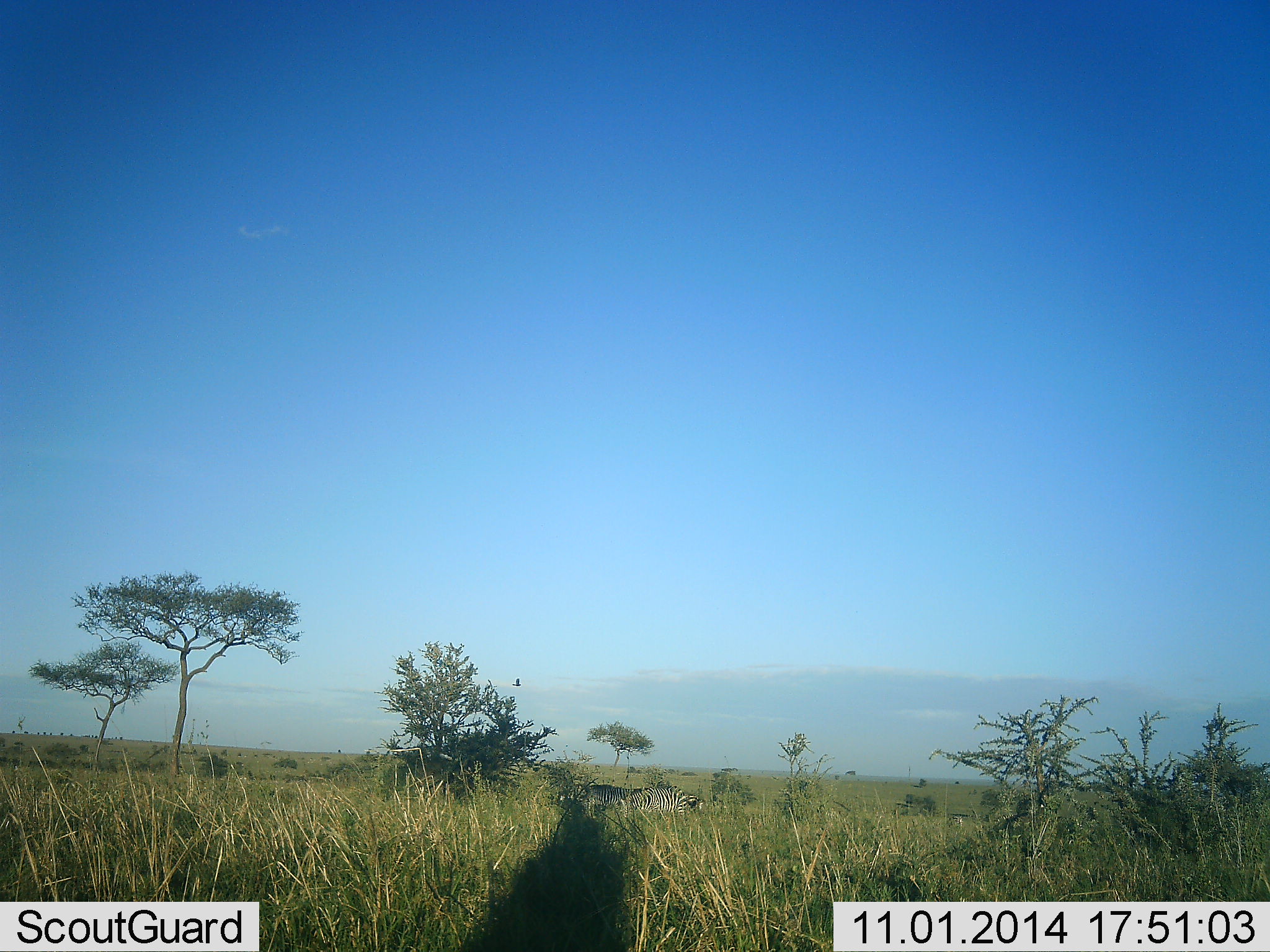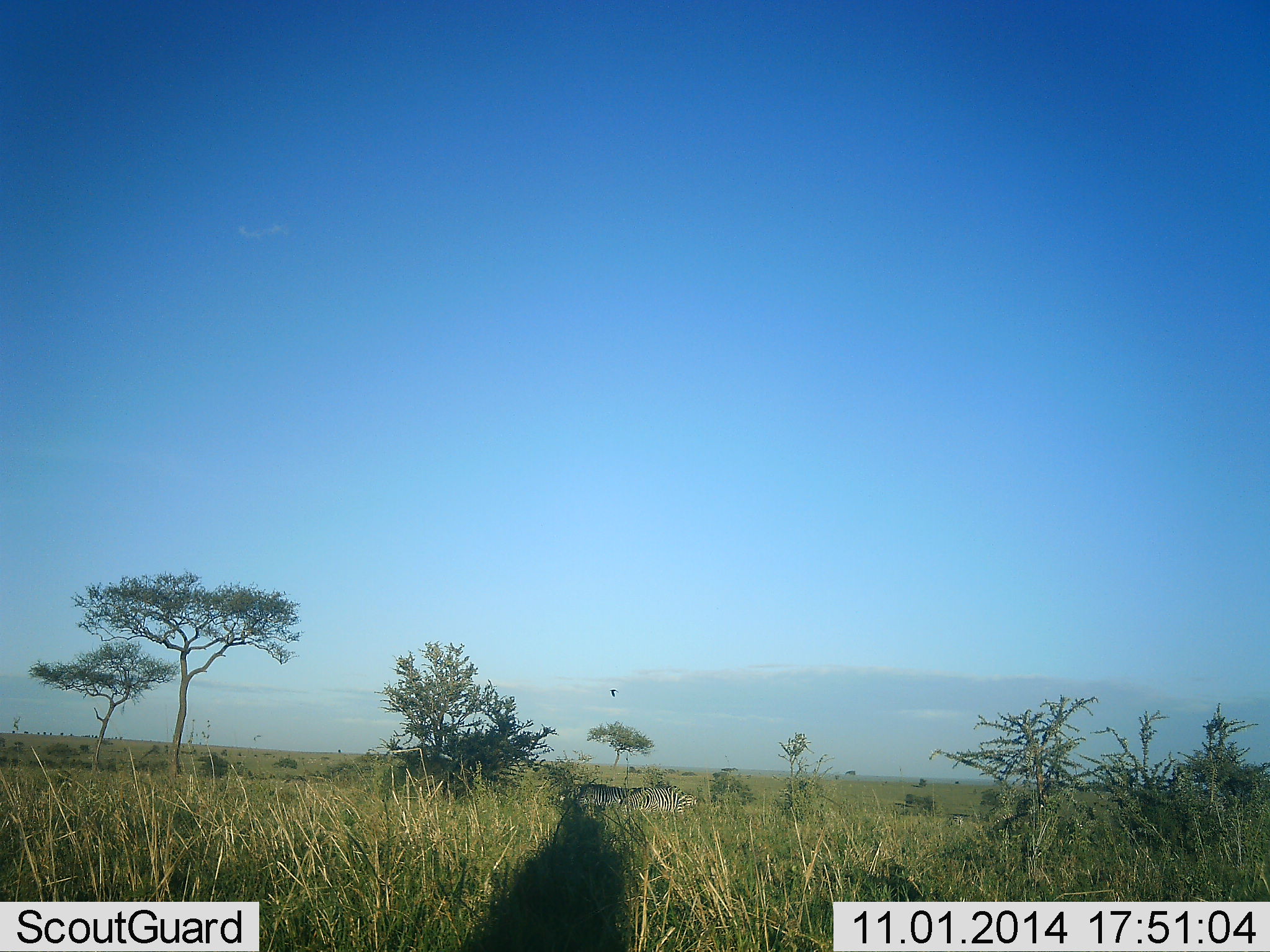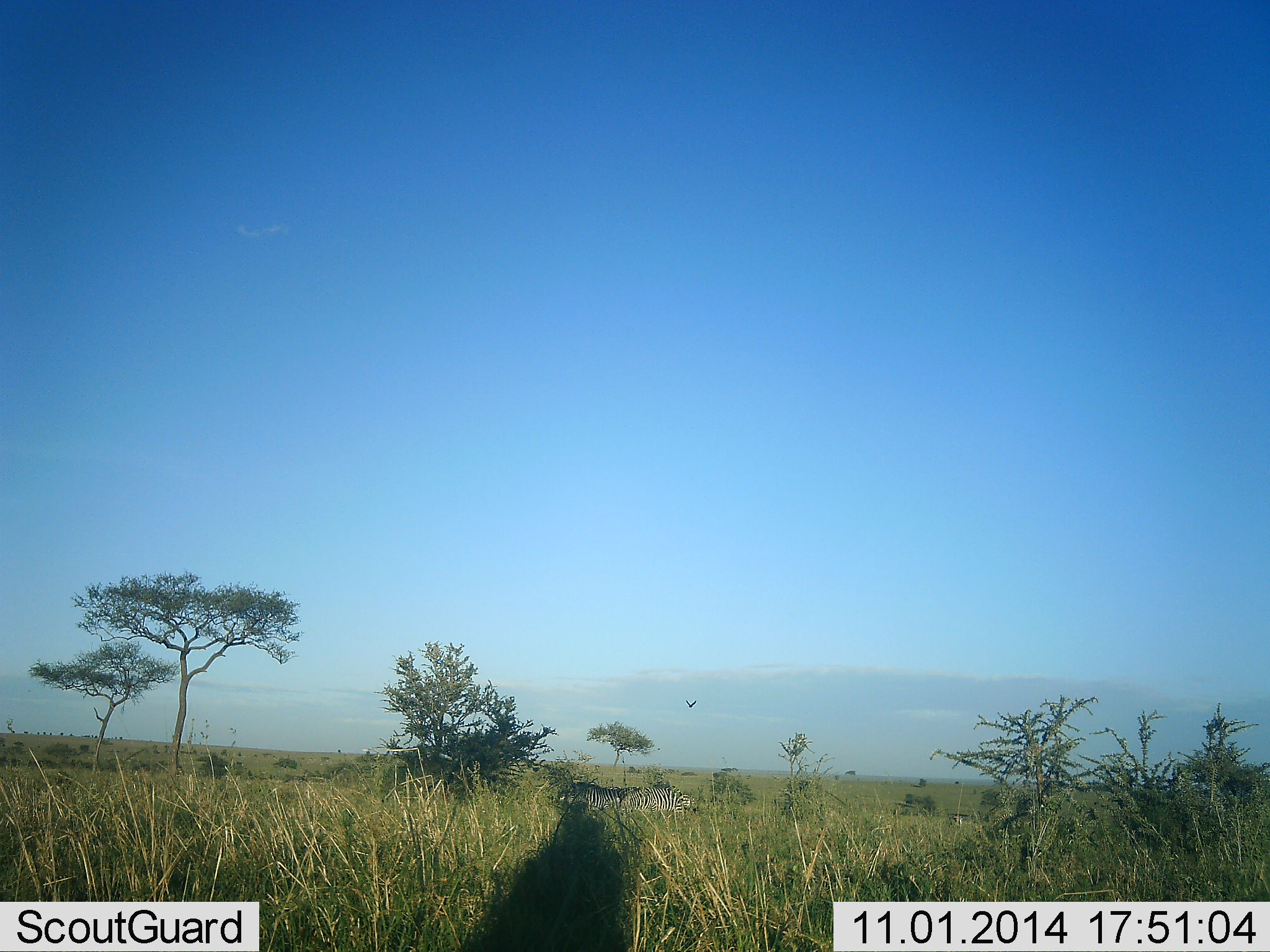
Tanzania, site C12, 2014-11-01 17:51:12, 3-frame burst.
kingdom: Animalia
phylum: Chordata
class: Aves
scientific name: Aves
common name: bird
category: otherbird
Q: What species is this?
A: Otherbird (bird) (Aves).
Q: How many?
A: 1.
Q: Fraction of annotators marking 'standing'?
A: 0%.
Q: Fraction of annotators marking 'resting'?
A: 0%.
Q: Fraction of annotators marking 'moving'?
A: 100%.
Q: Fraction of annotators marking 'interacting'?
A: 0%.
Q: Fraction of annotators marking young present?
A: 0%.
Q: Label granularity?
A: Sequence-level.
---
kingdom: Animalia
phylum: Chordata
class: Mammalia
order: Perissodactyla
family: Equidae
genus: Equus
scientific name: Equus quagga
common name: plains zebra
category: zebra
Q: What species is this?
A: Zebra (plains zebra) (Equus quagga).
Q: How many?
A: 2.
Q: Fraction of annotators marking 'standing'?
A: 35%.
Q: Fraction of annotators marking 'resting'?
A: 12%.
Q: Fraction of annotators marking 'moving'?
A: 24%.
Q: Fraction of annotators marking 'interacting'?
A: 0%.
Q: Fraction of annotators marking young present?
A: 0%.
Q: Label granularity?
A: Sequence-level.